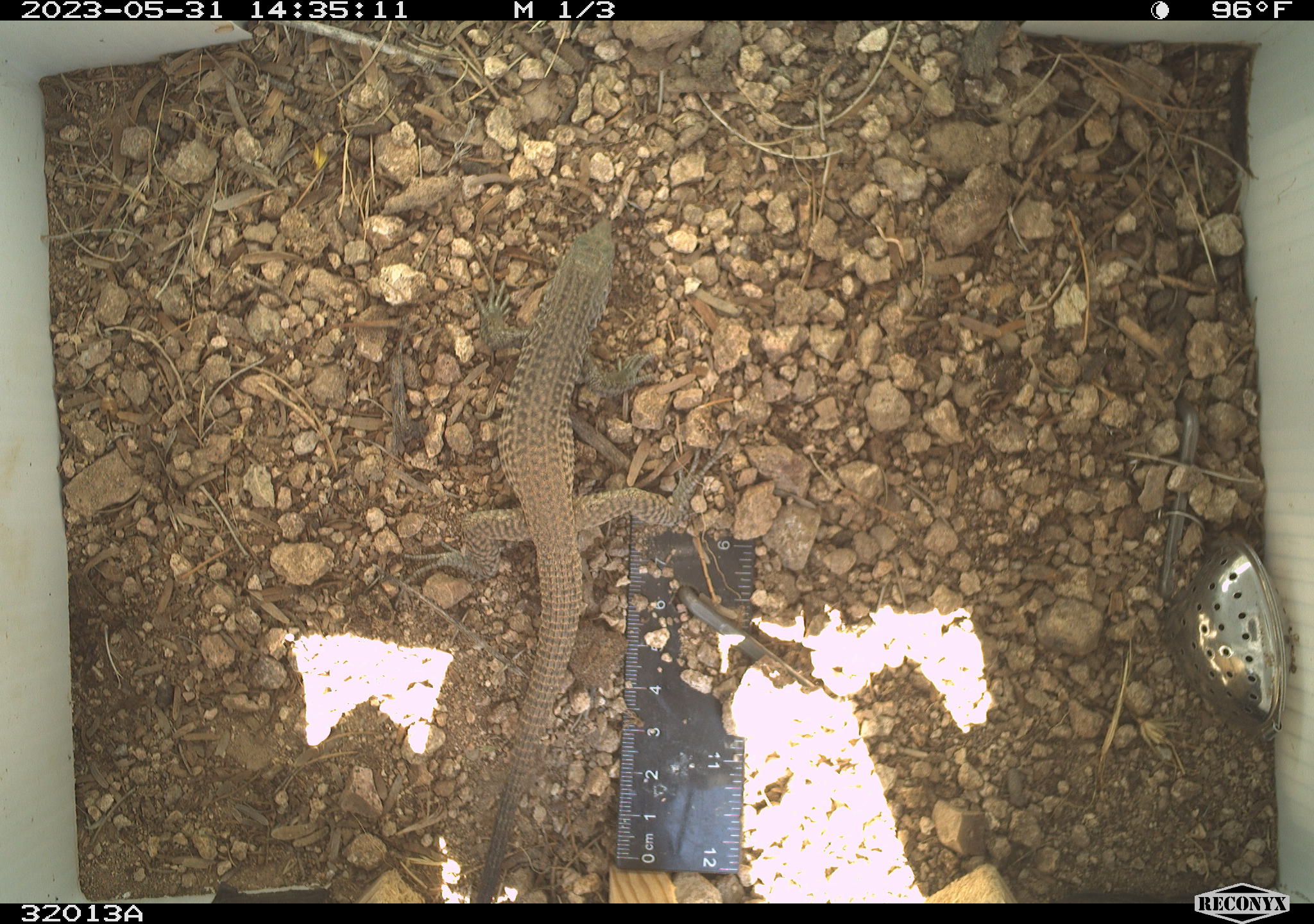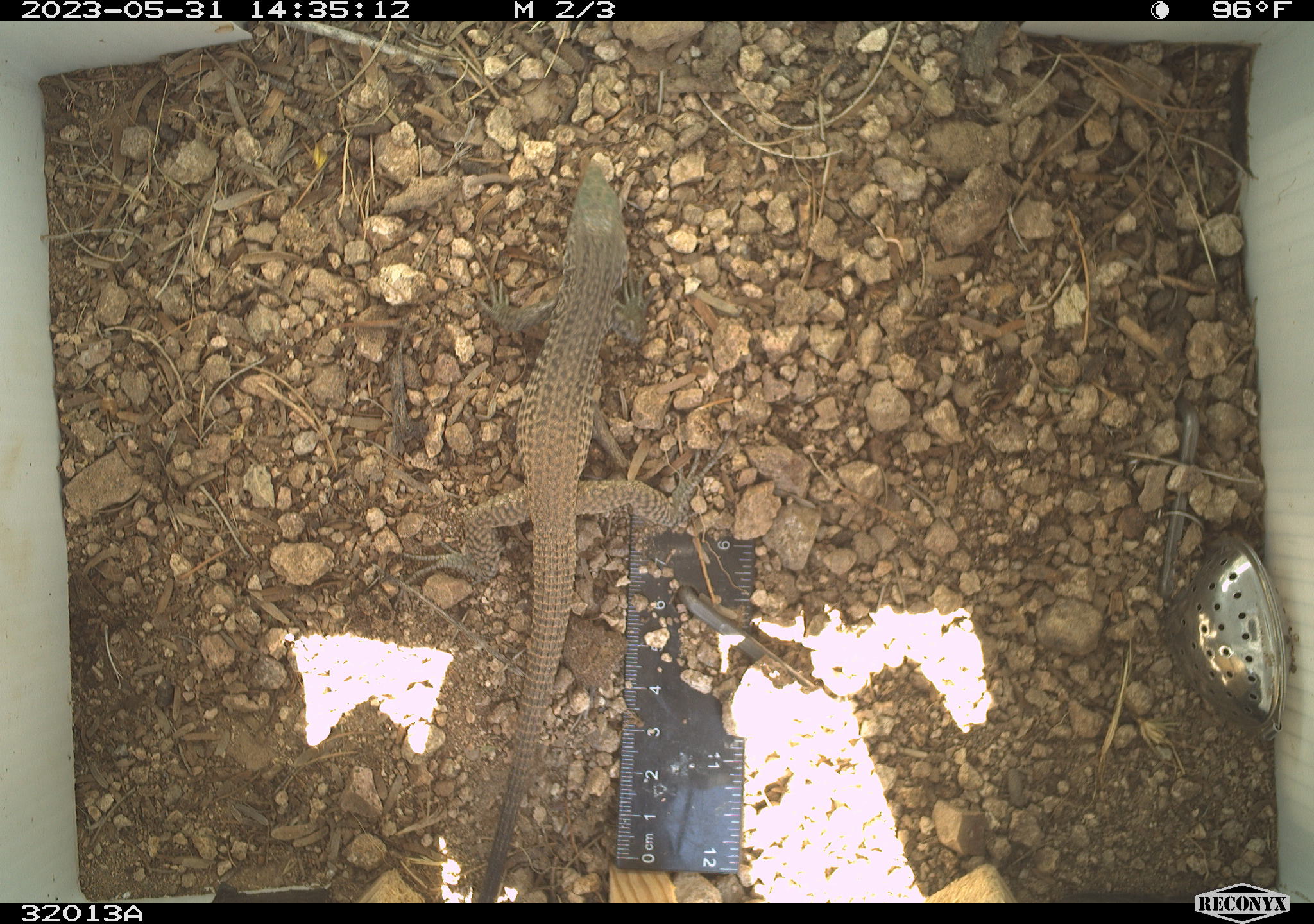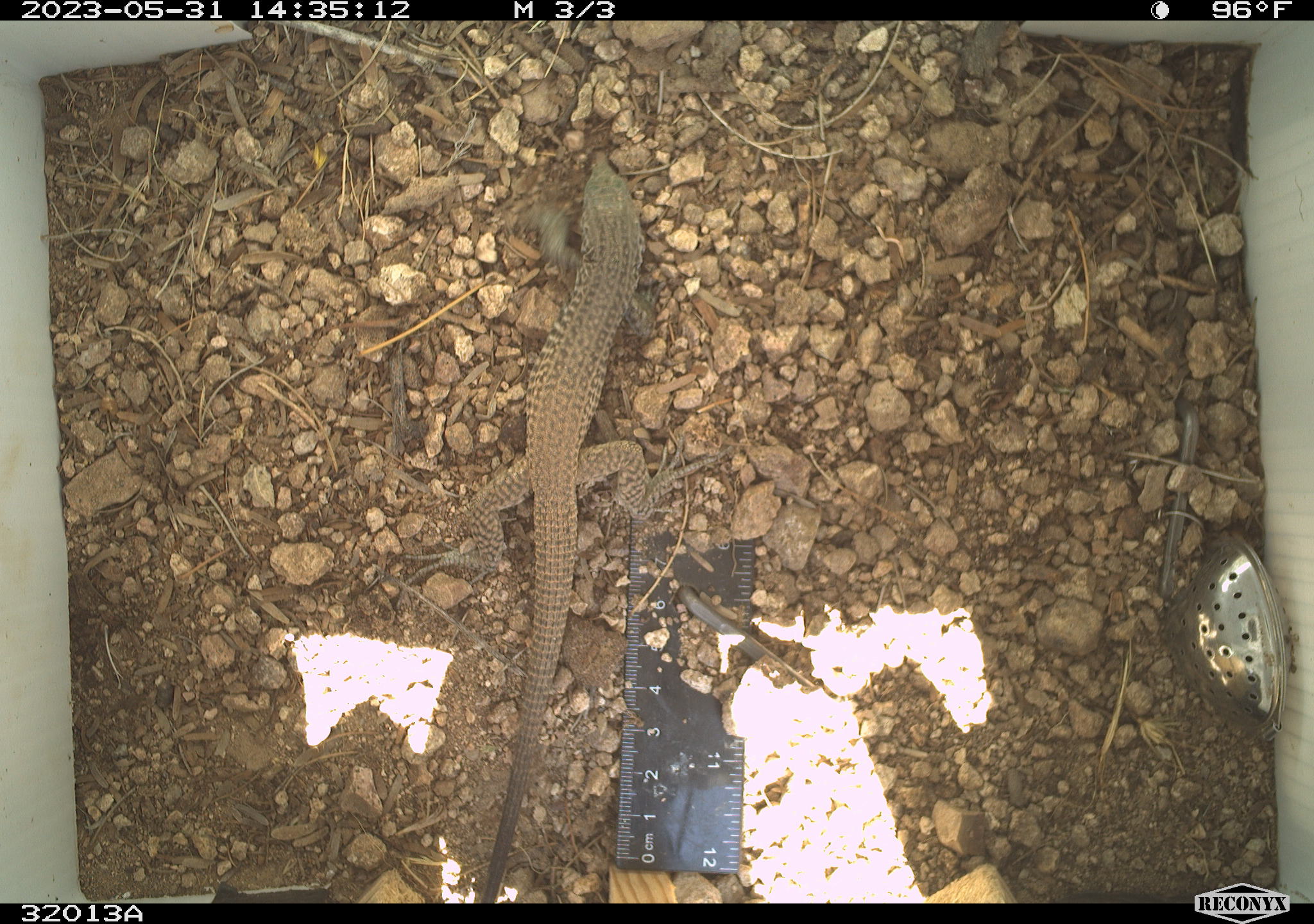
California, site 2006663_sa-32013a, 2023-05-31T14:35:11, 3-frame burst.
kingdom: Animalia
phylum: Chordata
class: Reptilia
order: Squamata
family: Teiidae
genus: Aspidoscelis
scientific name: Aspidoscelis tigris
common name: western whiptail